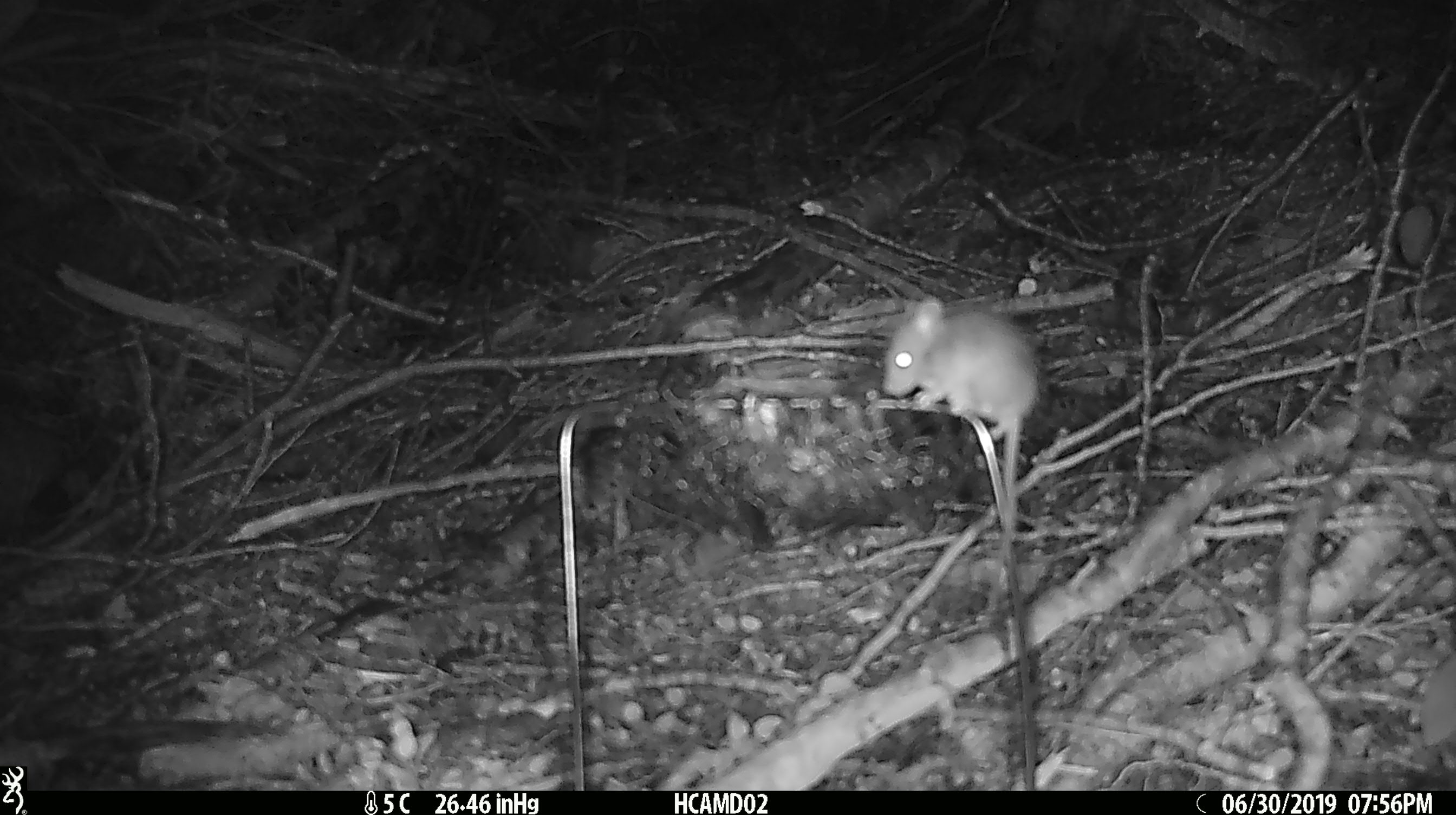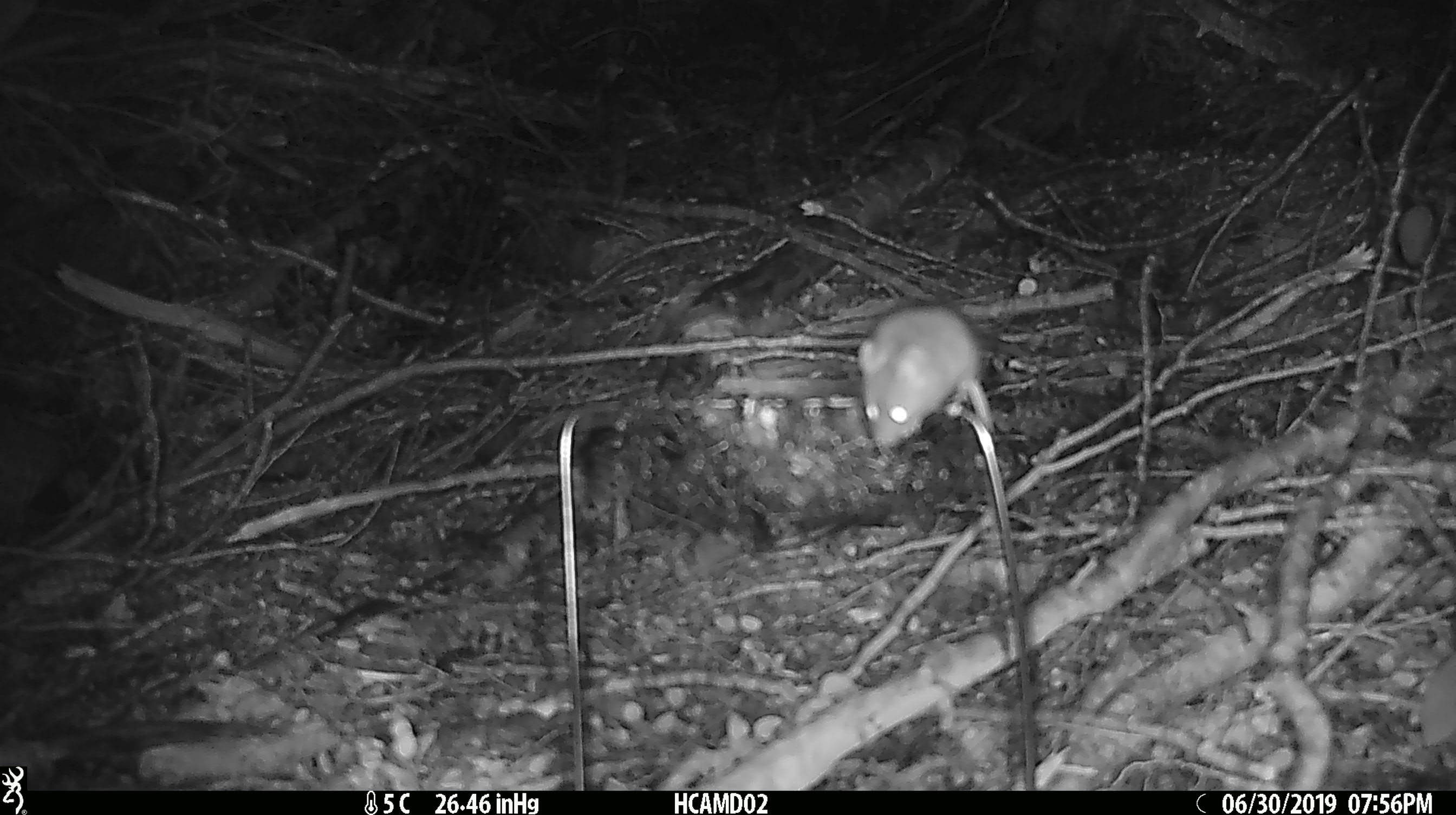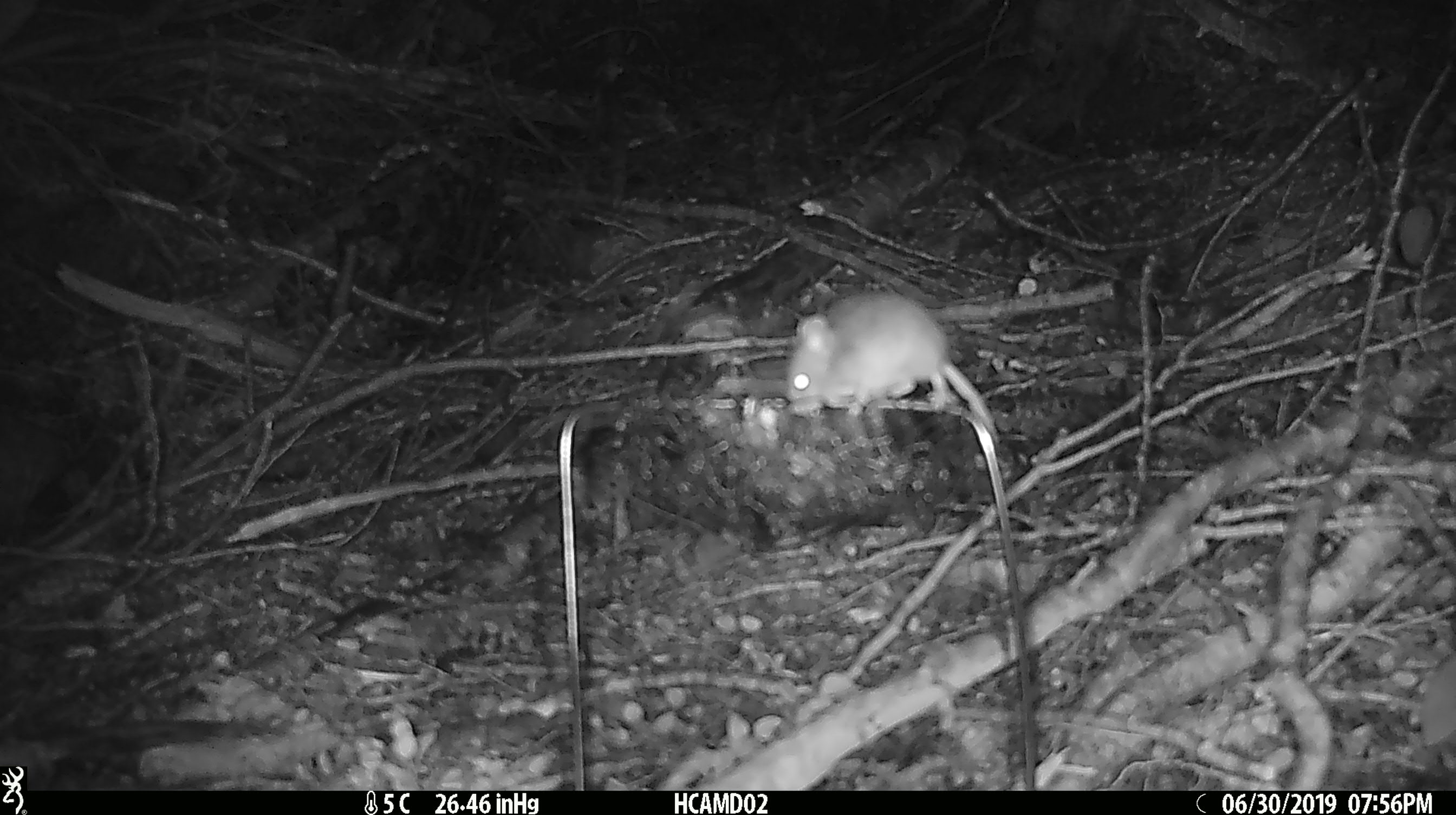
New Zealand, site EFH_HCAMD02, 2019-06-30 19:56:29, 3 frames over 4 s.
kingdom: Animalia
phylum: Chordata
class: Mammalia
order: Rodentia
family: Muridae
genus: Mus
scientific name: Mus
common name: mouse